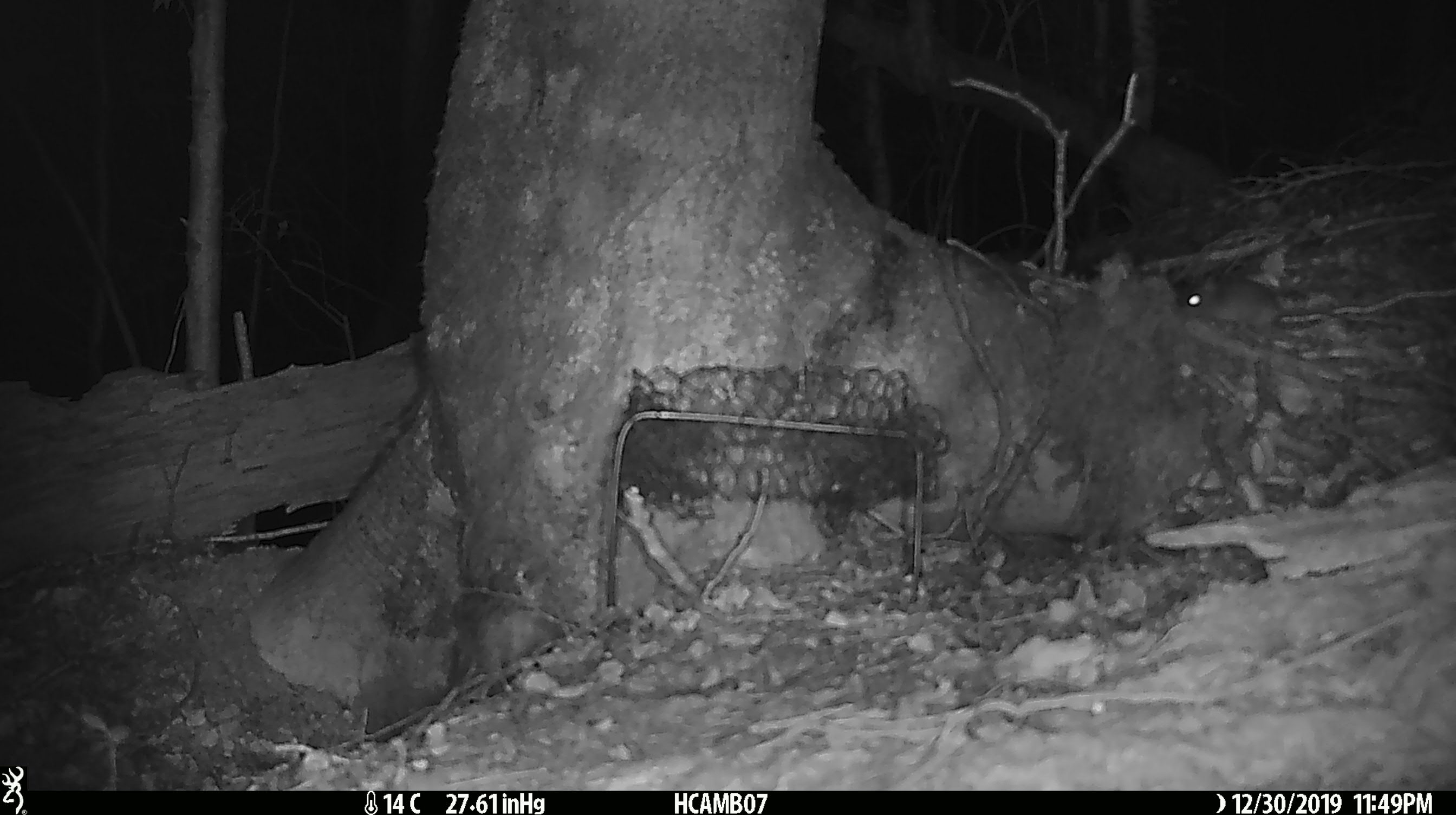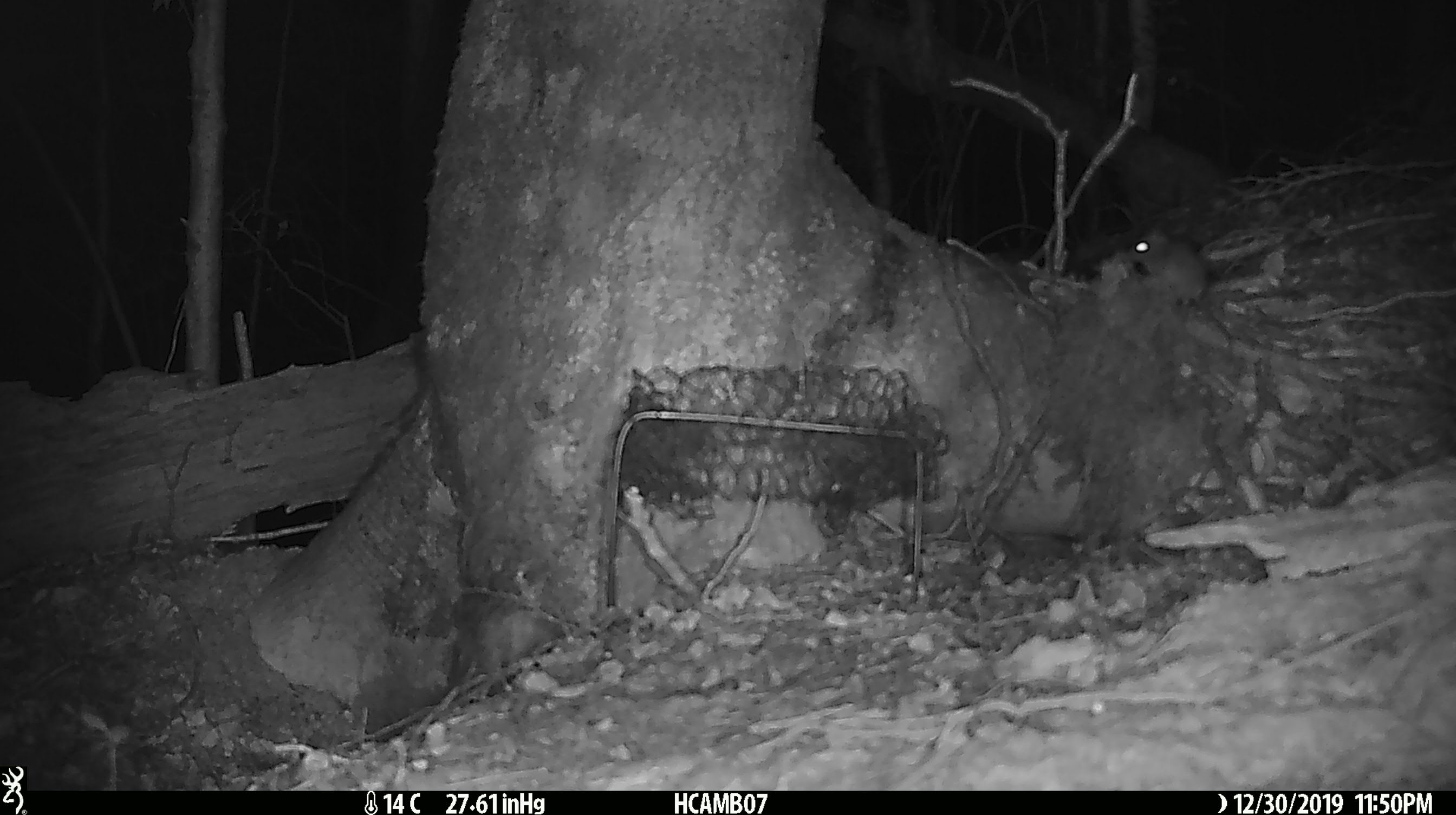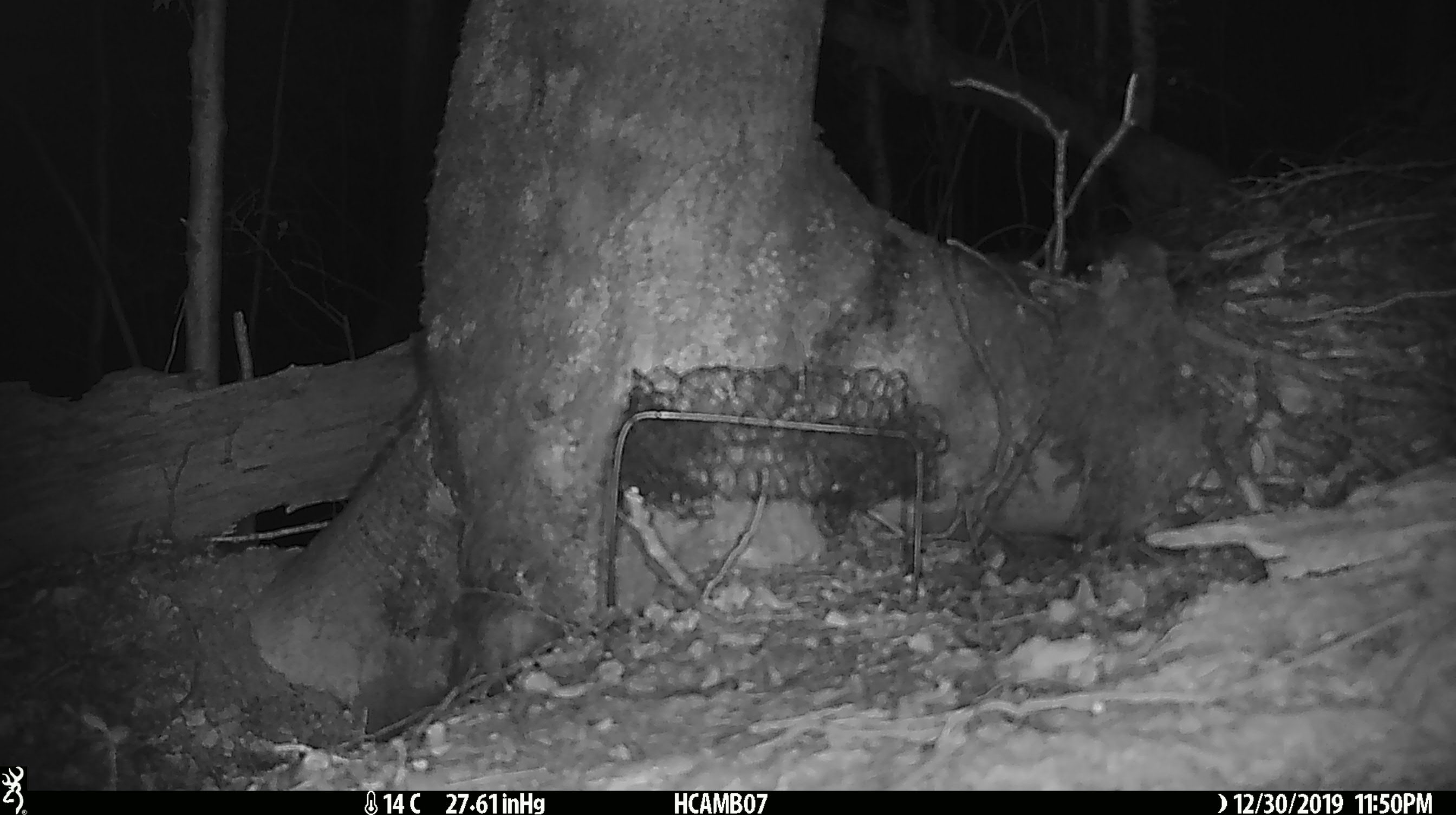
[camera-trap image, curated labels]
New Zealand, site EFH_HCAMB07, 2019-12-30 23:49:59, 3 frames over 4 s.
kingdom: Animalia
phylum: Chordata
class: Mammalia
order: Rodentia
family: Muridae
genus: Mus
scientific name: Mus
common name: mouse